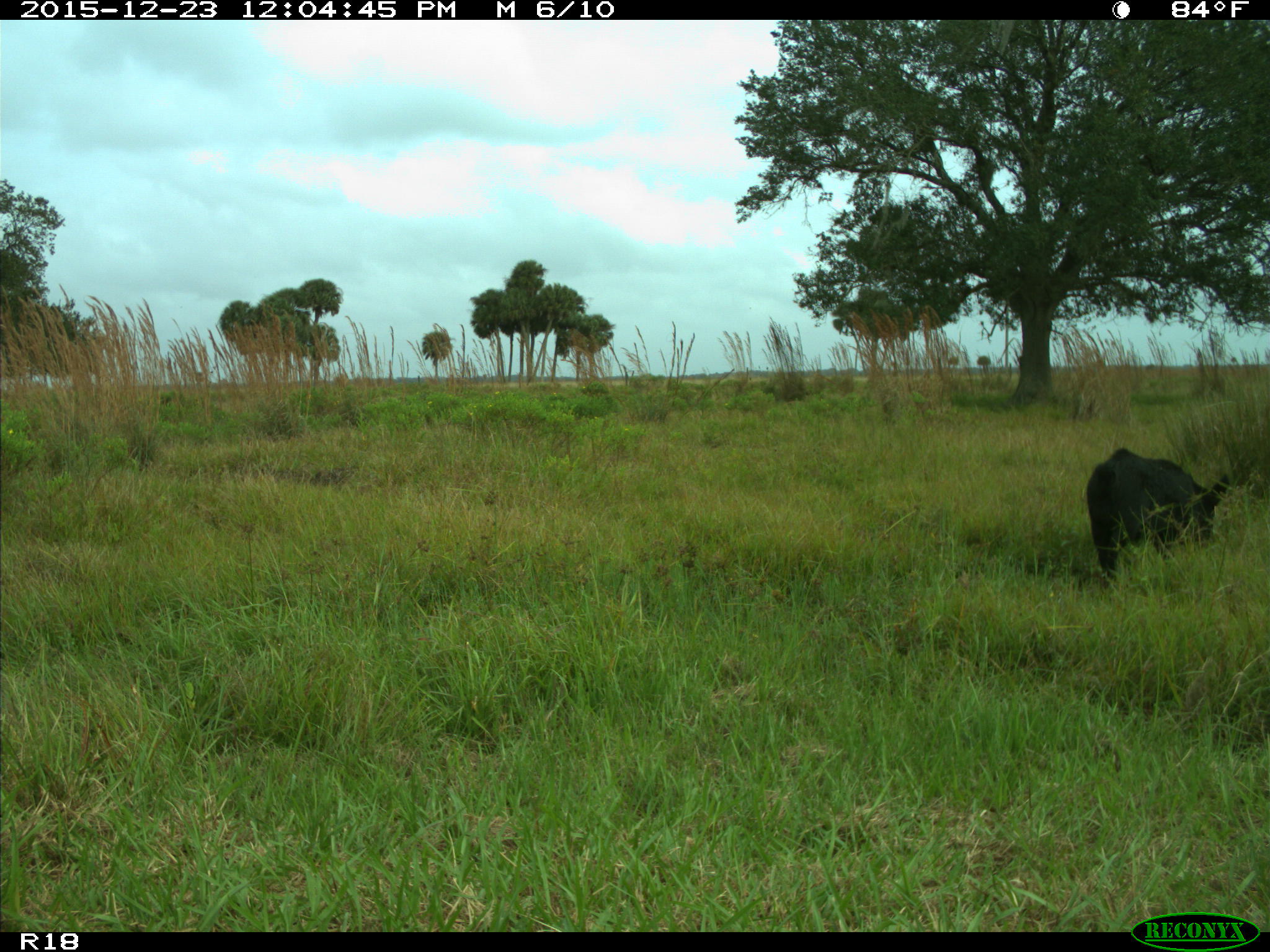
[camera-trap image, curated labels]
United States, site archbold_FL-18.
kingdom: Animalia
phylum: Chordata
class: Mammalia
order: Artiodactyla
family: Suidae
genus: Sus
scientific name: Sus scrofa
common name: wild boar